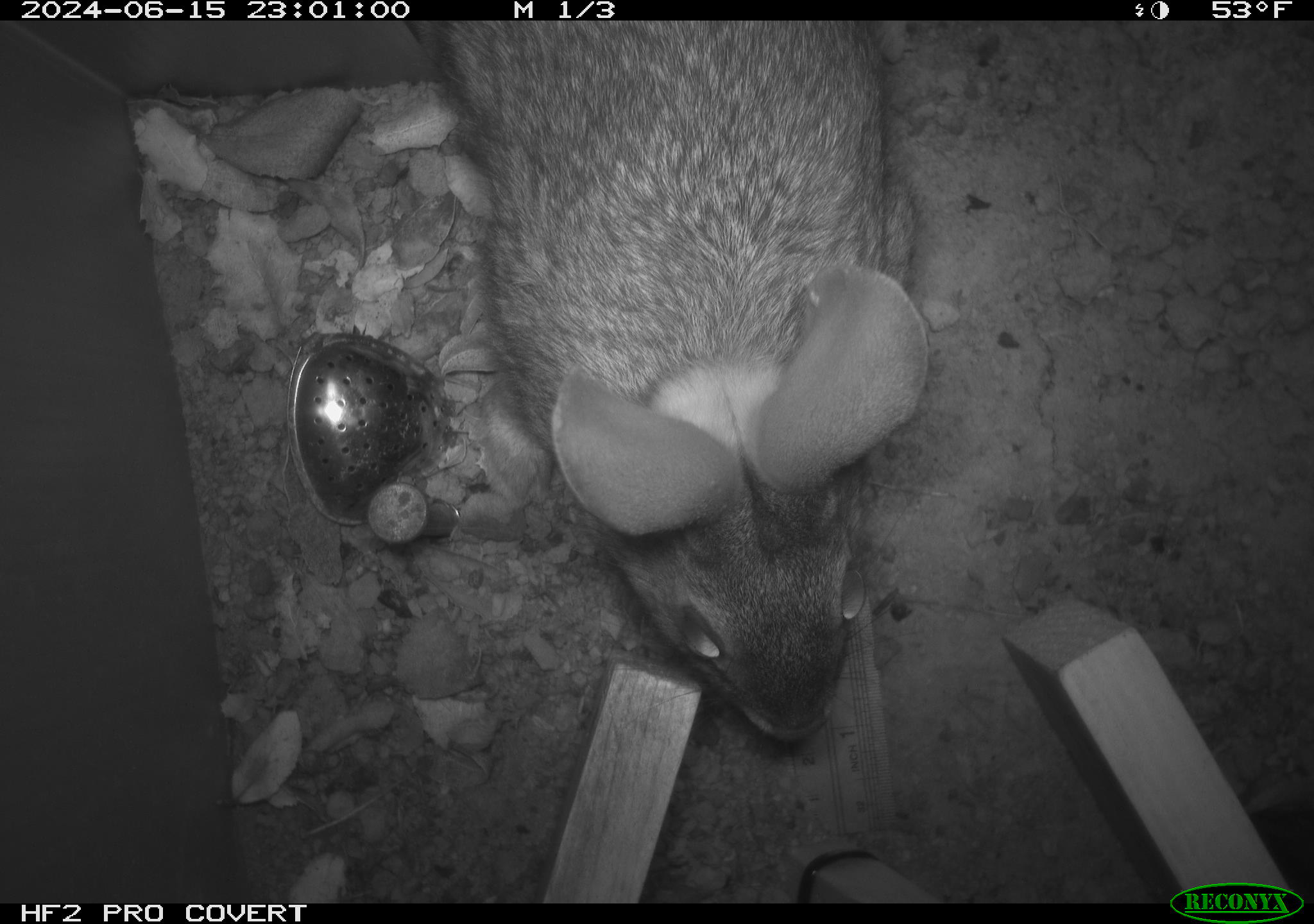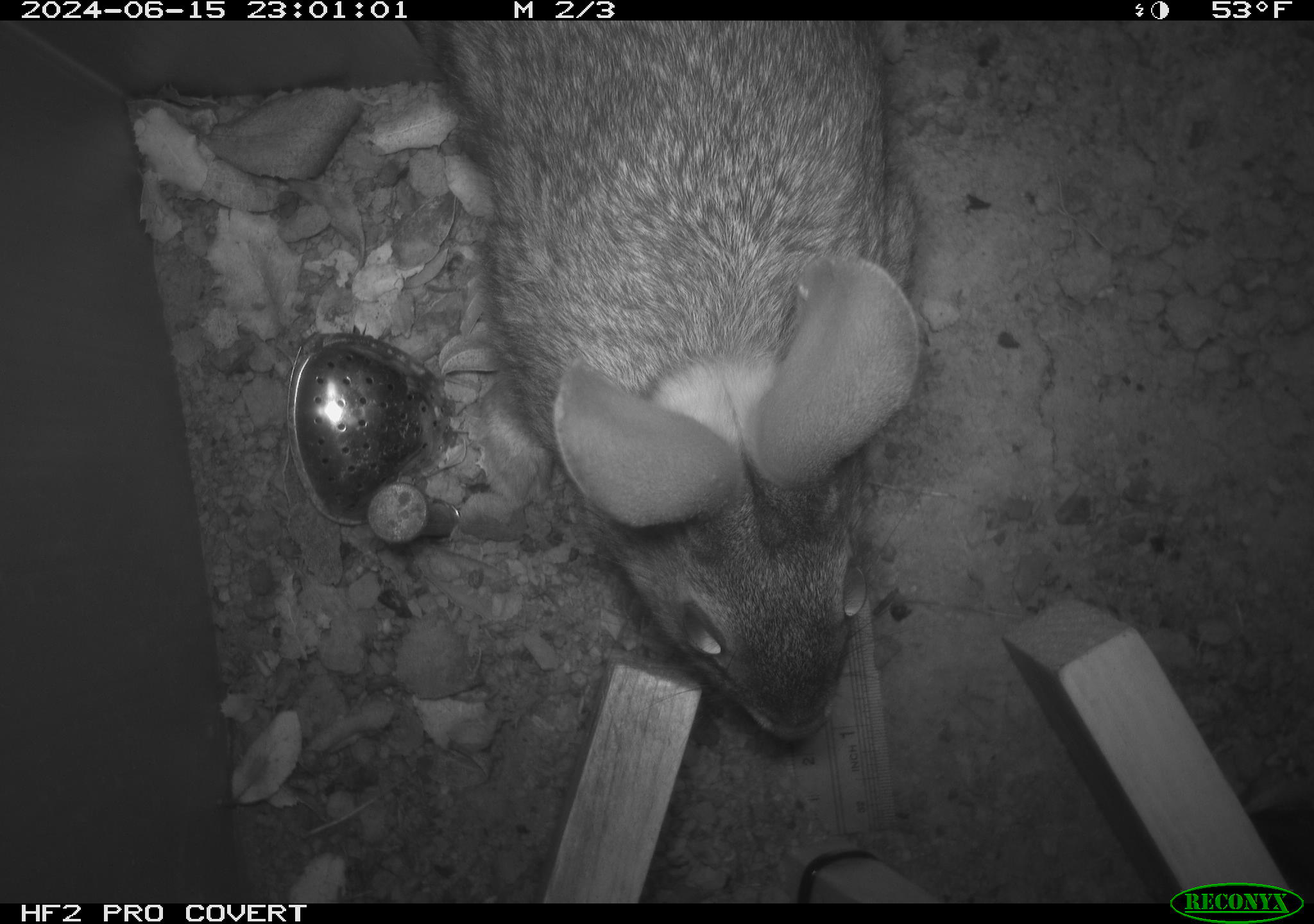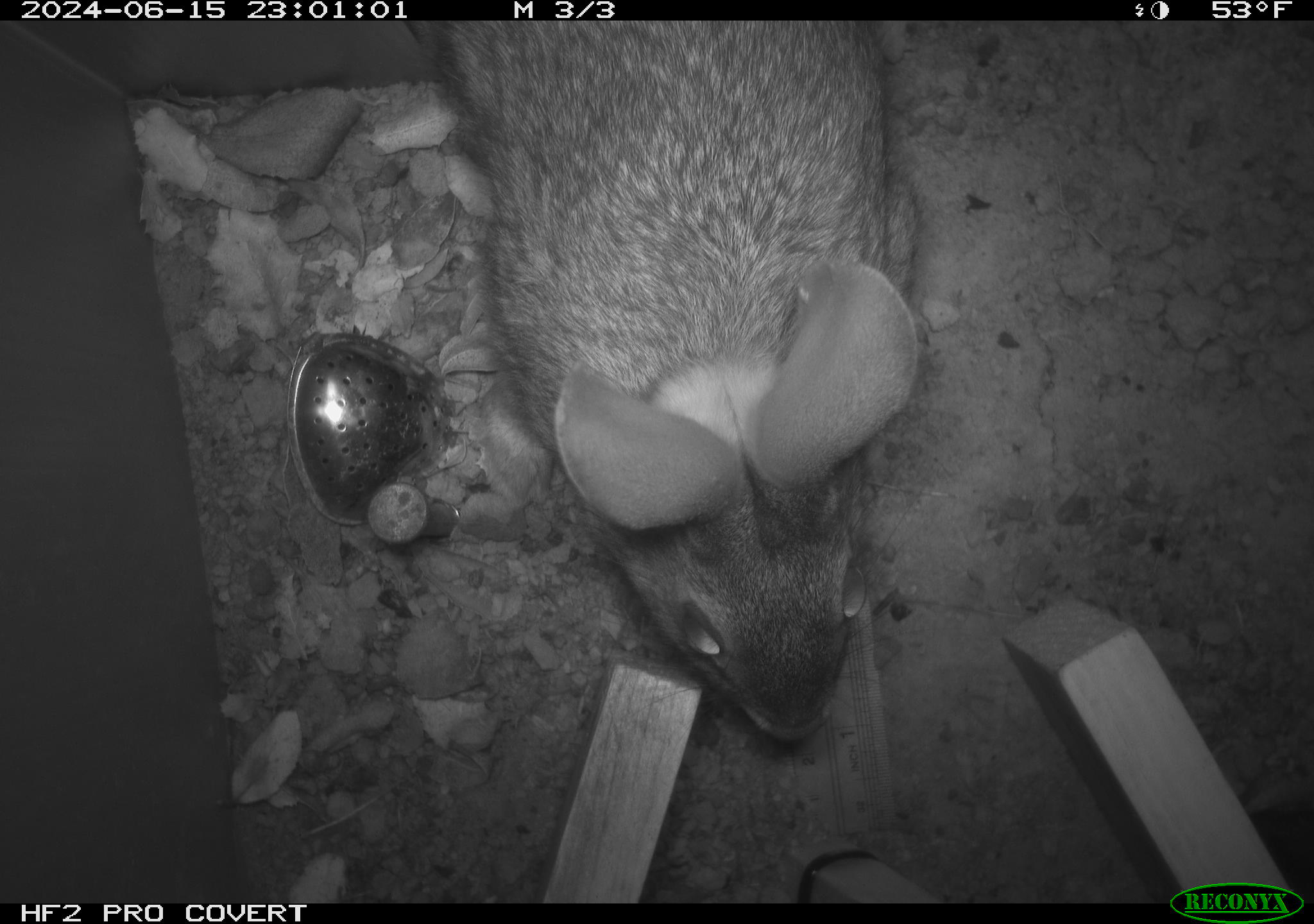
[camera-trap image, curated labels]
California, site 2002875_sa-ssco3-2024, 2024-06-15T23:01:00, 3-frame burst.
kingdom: Animalia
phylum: Chordata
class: Mammalia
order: Lagomorpha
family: Leporidae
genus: Sylvilagus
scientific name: Sylvilagus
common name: cottontail rabbits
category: sylvilagus species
Sylvilagus species (cottontail rabbits) (Sylvilagus).